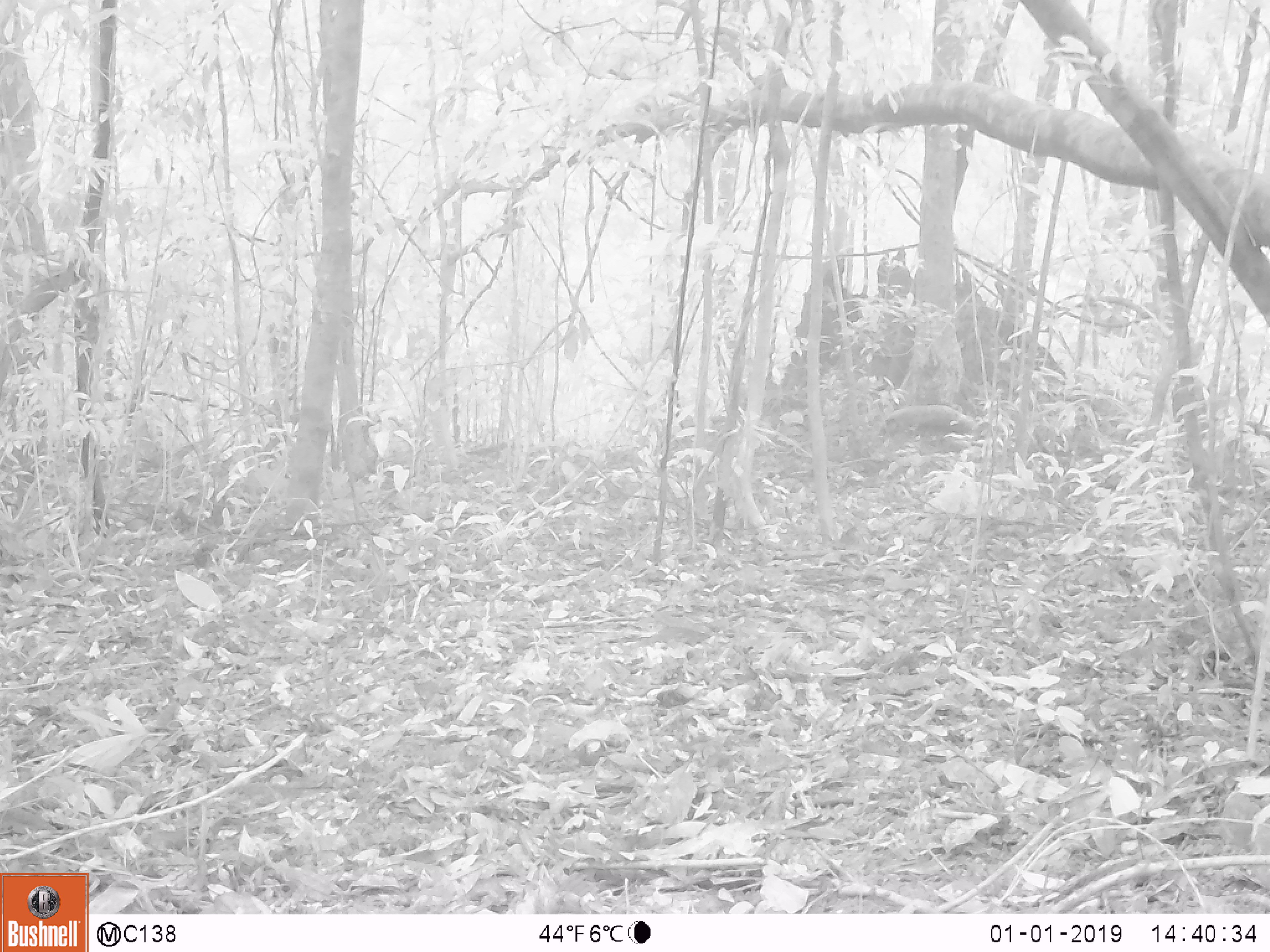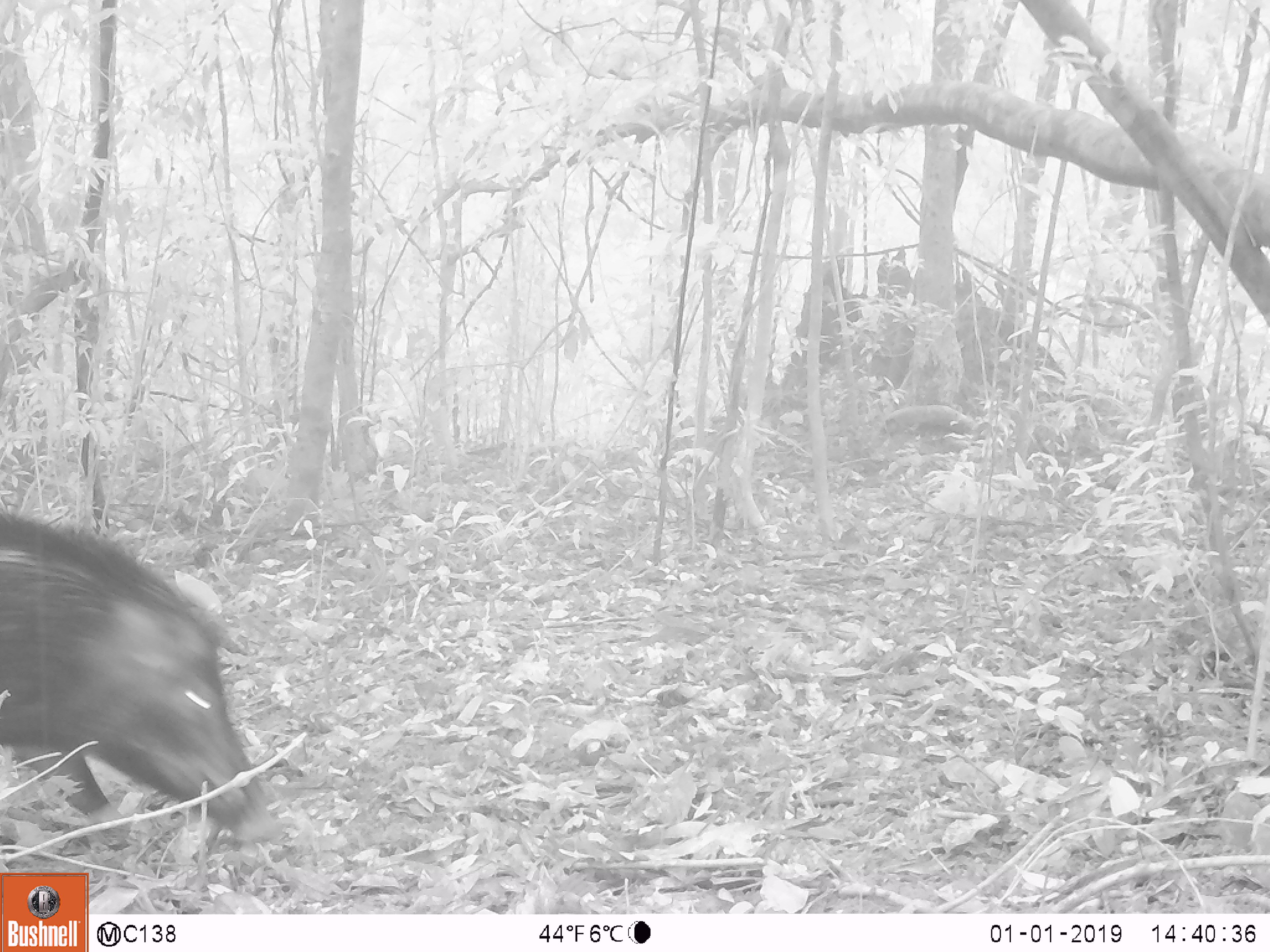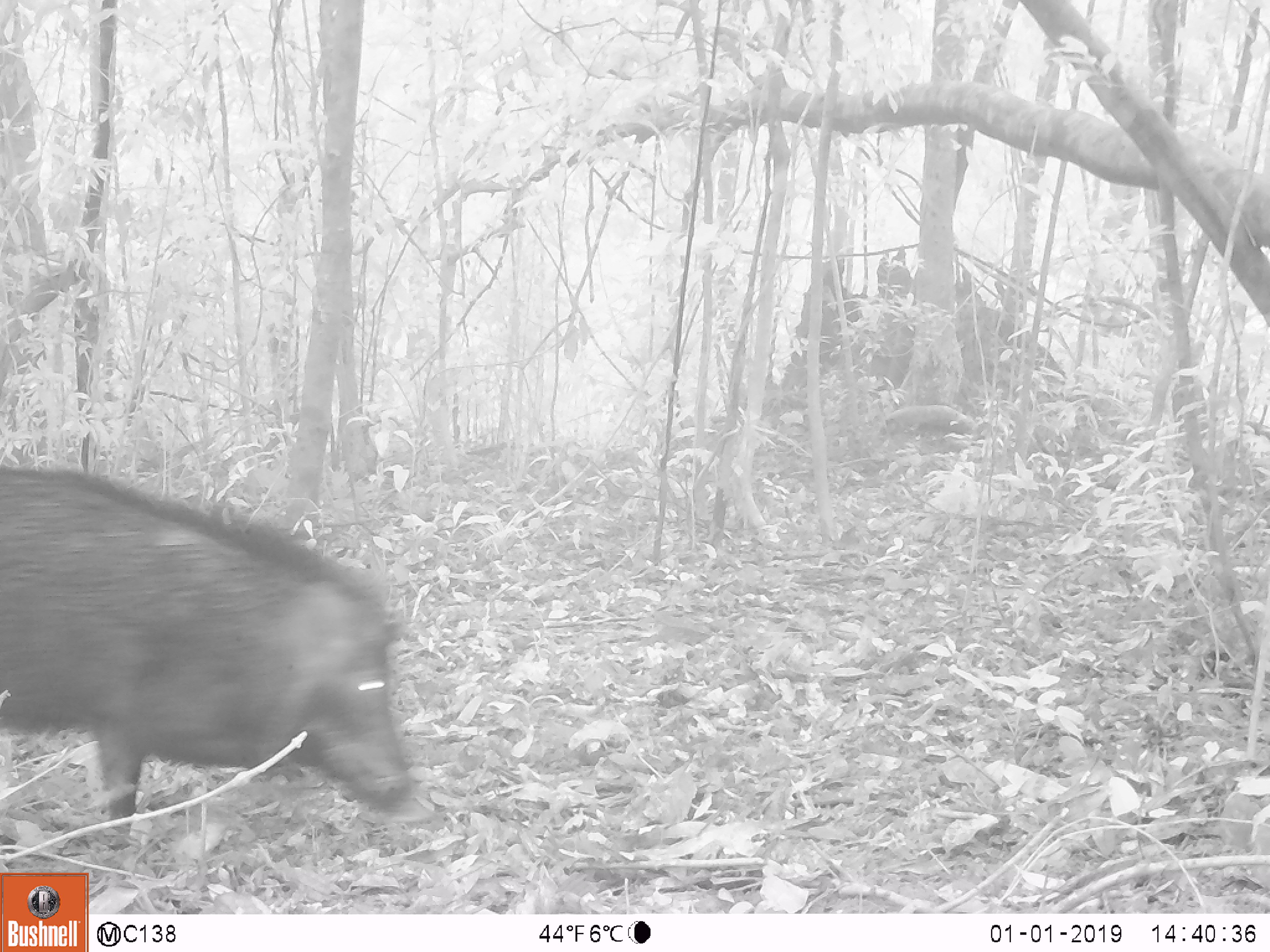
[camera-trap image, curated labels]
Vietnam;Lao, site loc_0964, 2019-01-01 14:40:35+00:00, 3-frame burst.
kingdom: Animalia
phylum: Chordata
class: Mammalia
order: Artiodactyla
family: Suidae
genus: Sus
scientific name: Sus scrofa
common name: eurasian wild pig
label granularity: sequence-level